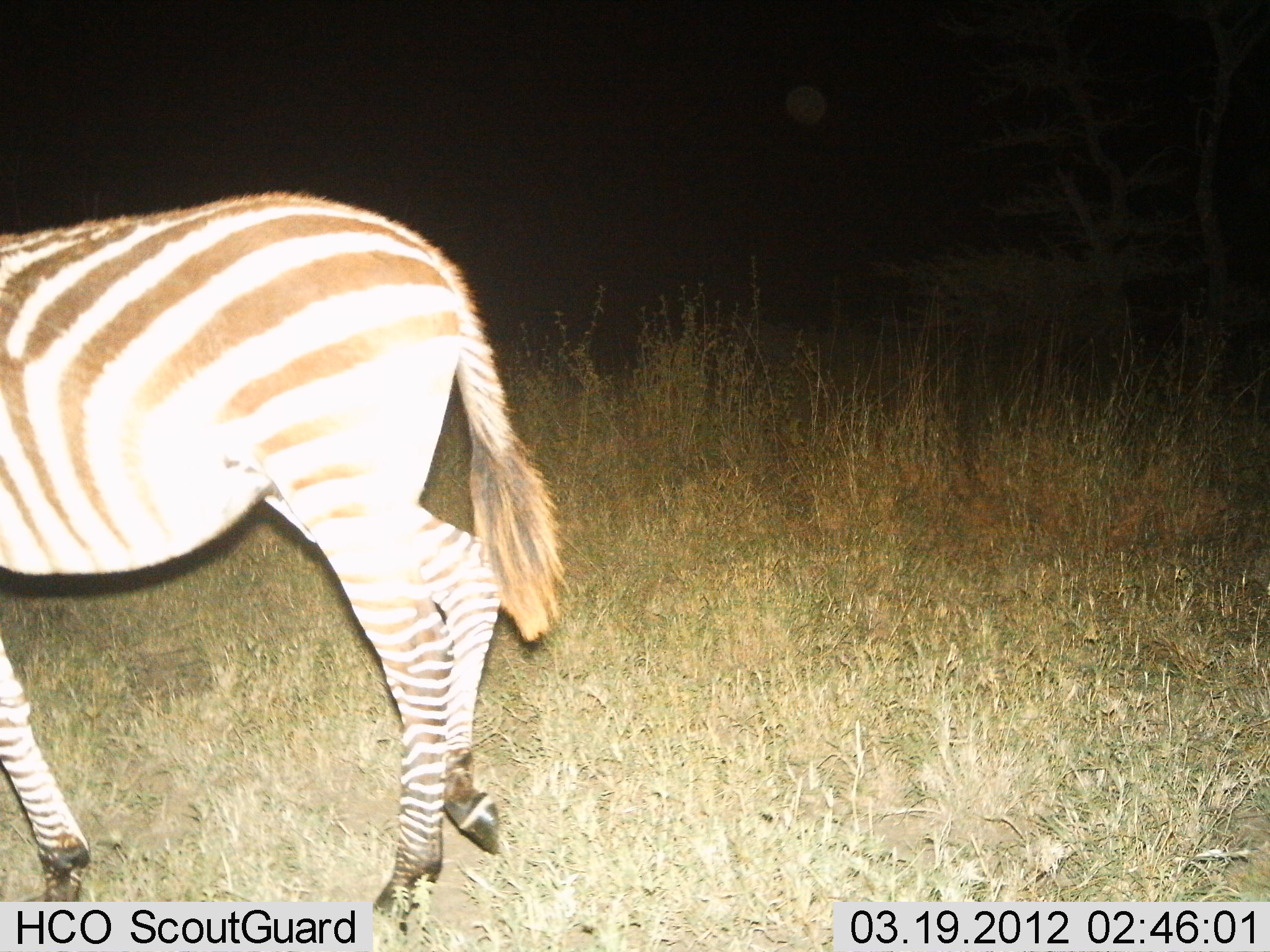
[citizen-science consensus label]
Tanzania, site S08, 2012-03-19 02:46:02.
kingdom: Animalia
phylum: Chordata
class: Mammalia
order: Perissodactyla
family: Equidae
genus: Equus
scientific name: Equus quagga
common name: plains zebra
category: zebra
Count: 1.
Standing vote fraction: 28%.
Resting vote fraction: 0%.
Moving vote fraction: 78%.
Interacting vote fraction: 0%.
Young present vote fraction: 11%.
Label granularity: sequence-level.